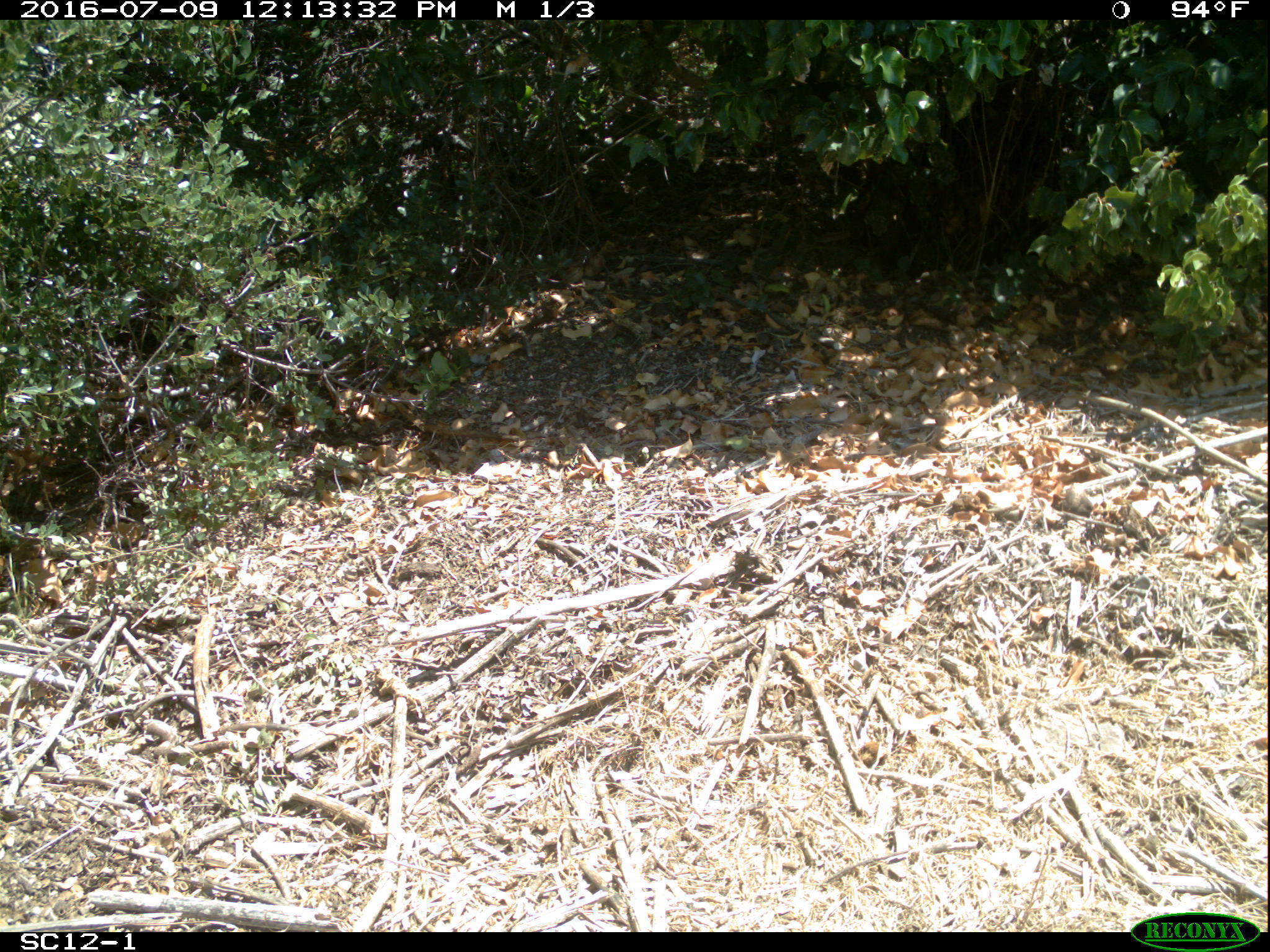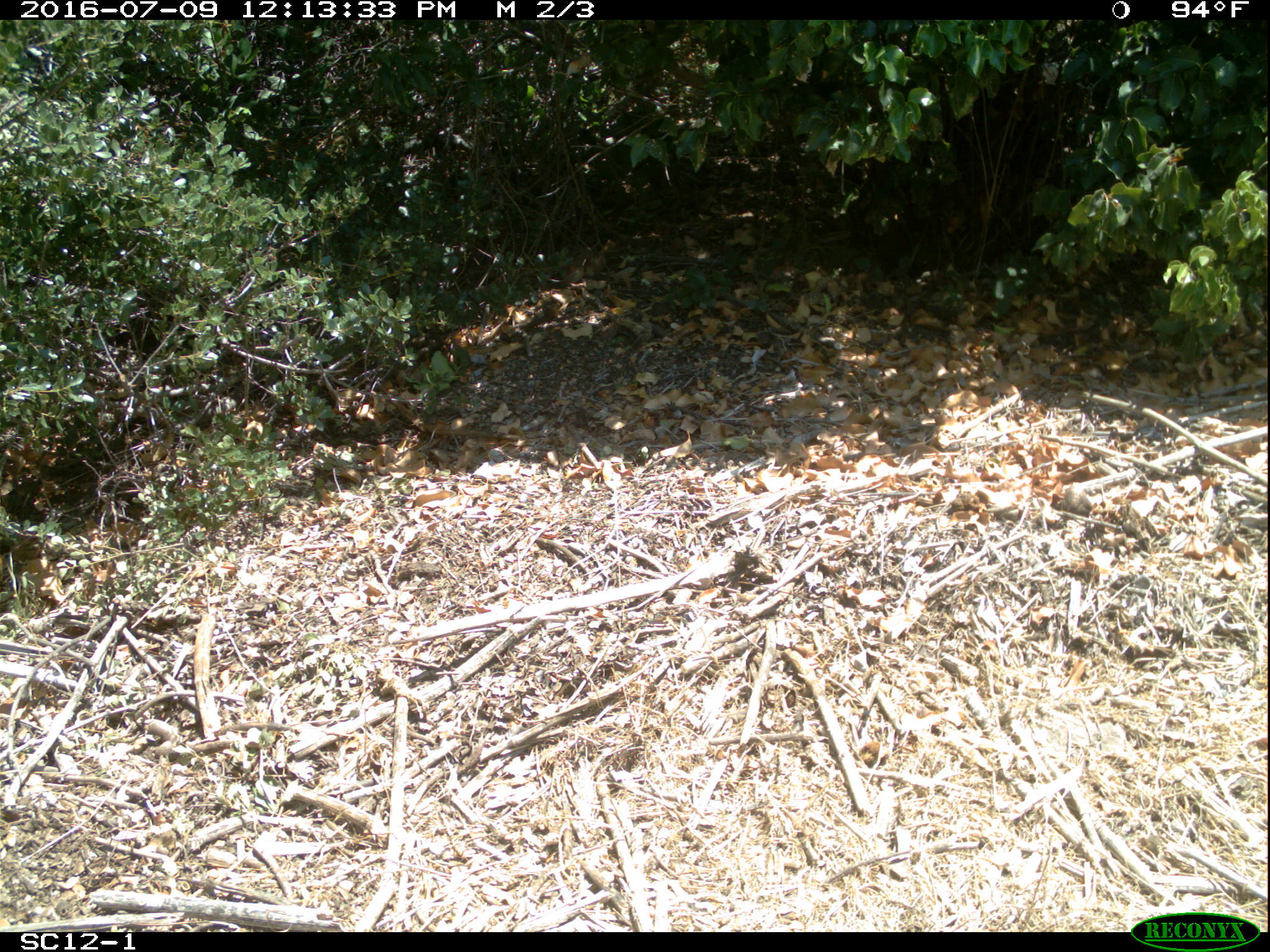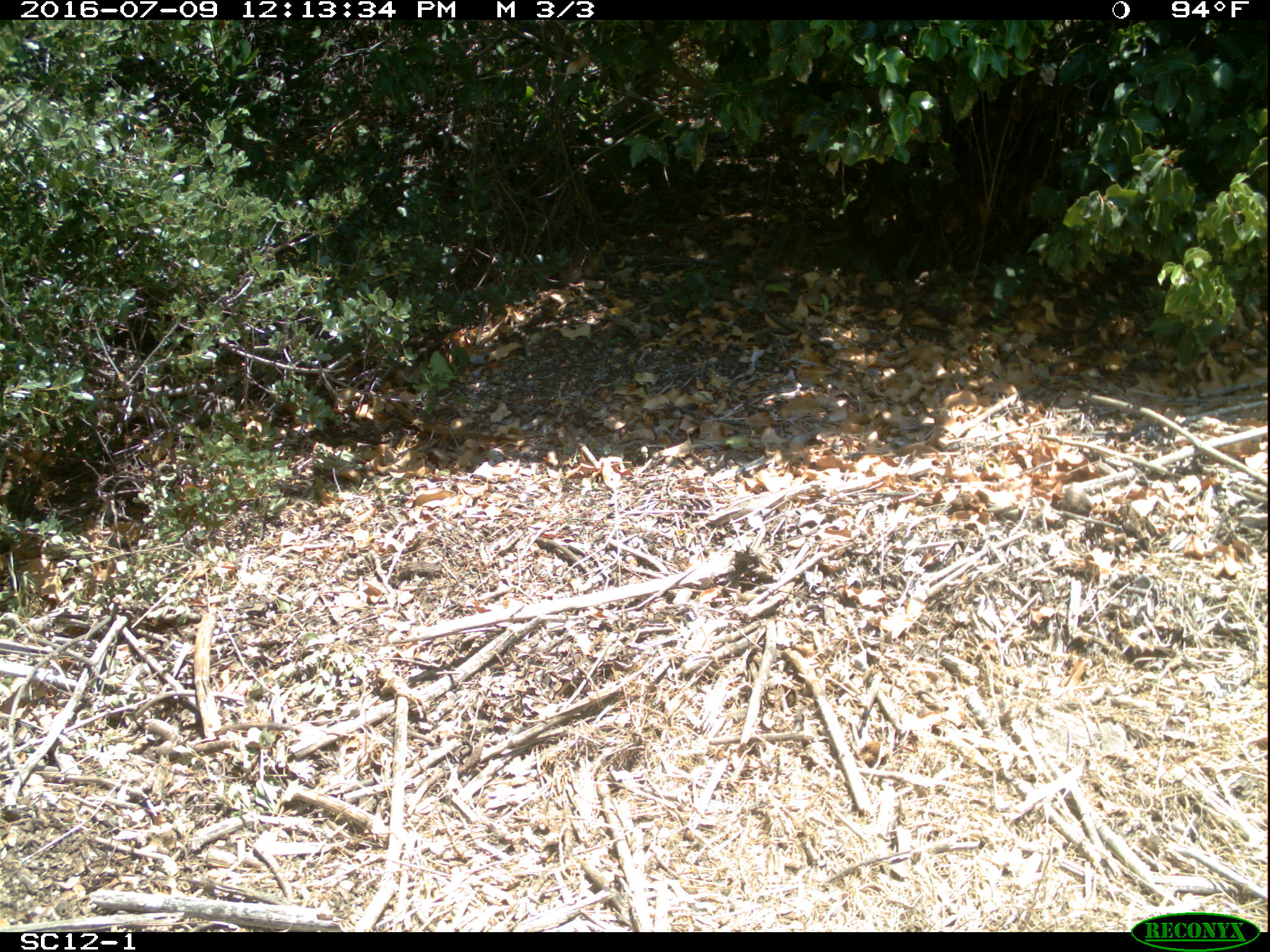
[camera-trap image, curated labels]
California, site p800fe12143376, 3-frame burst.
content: no animal present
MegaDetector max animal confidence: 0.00